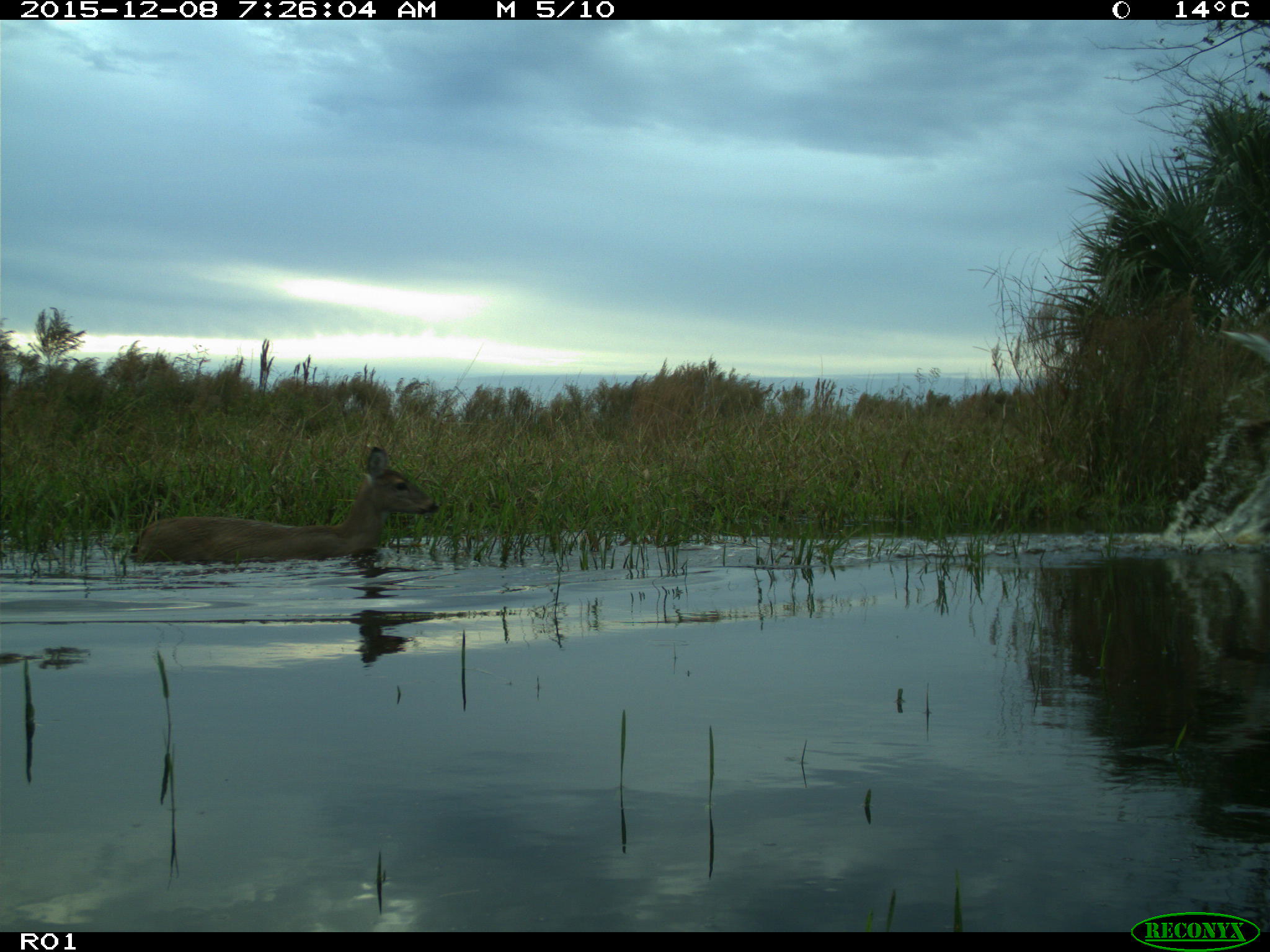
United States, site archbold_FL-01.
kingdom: Animalia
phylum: Chordata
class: Mammalia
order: Artiodactyla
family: Cervidae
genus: Odocoileus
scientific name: Odocoileus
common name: deer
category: unidentified deer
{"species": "unidentified deer (deer) (Odocoileus)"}